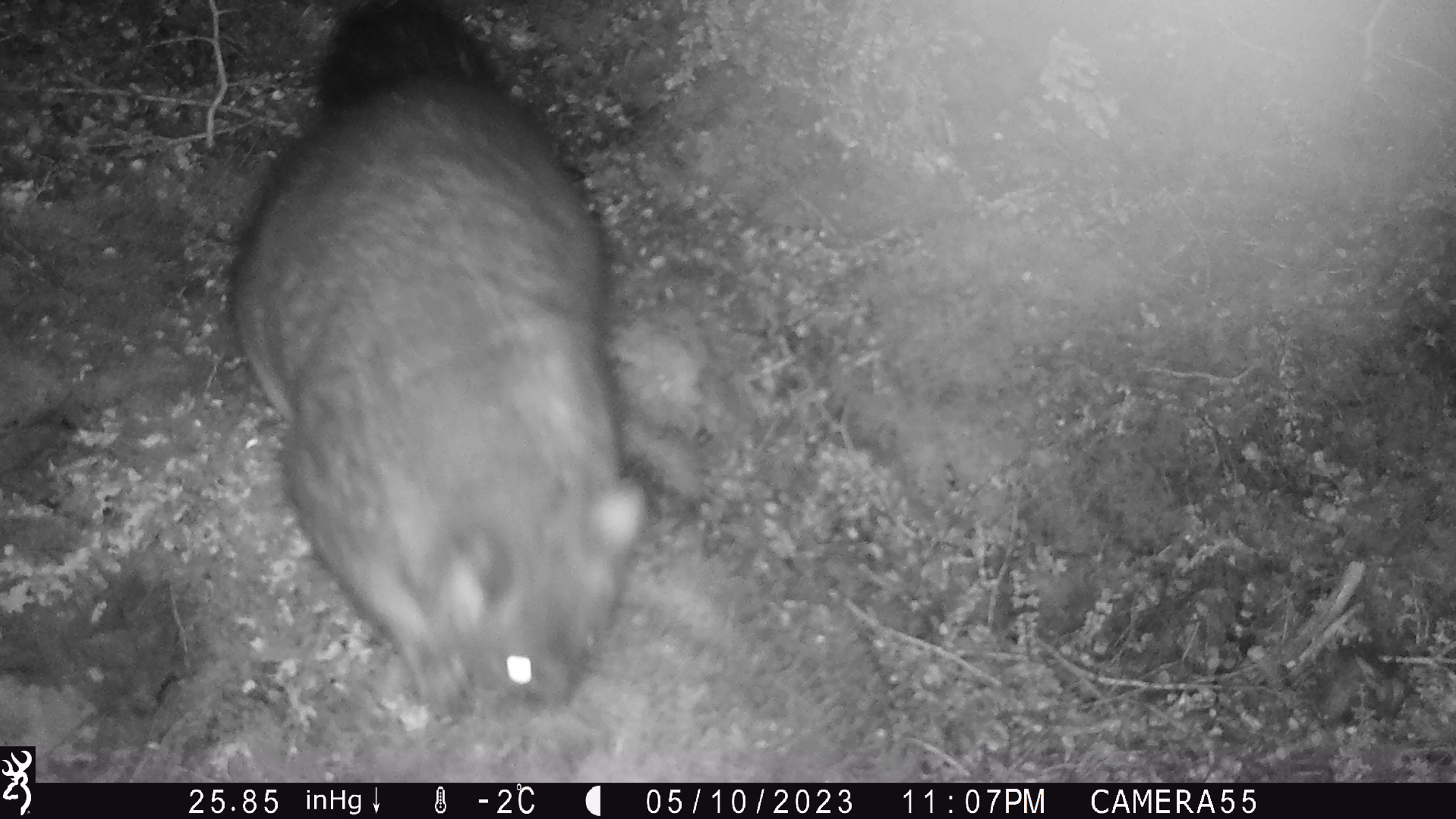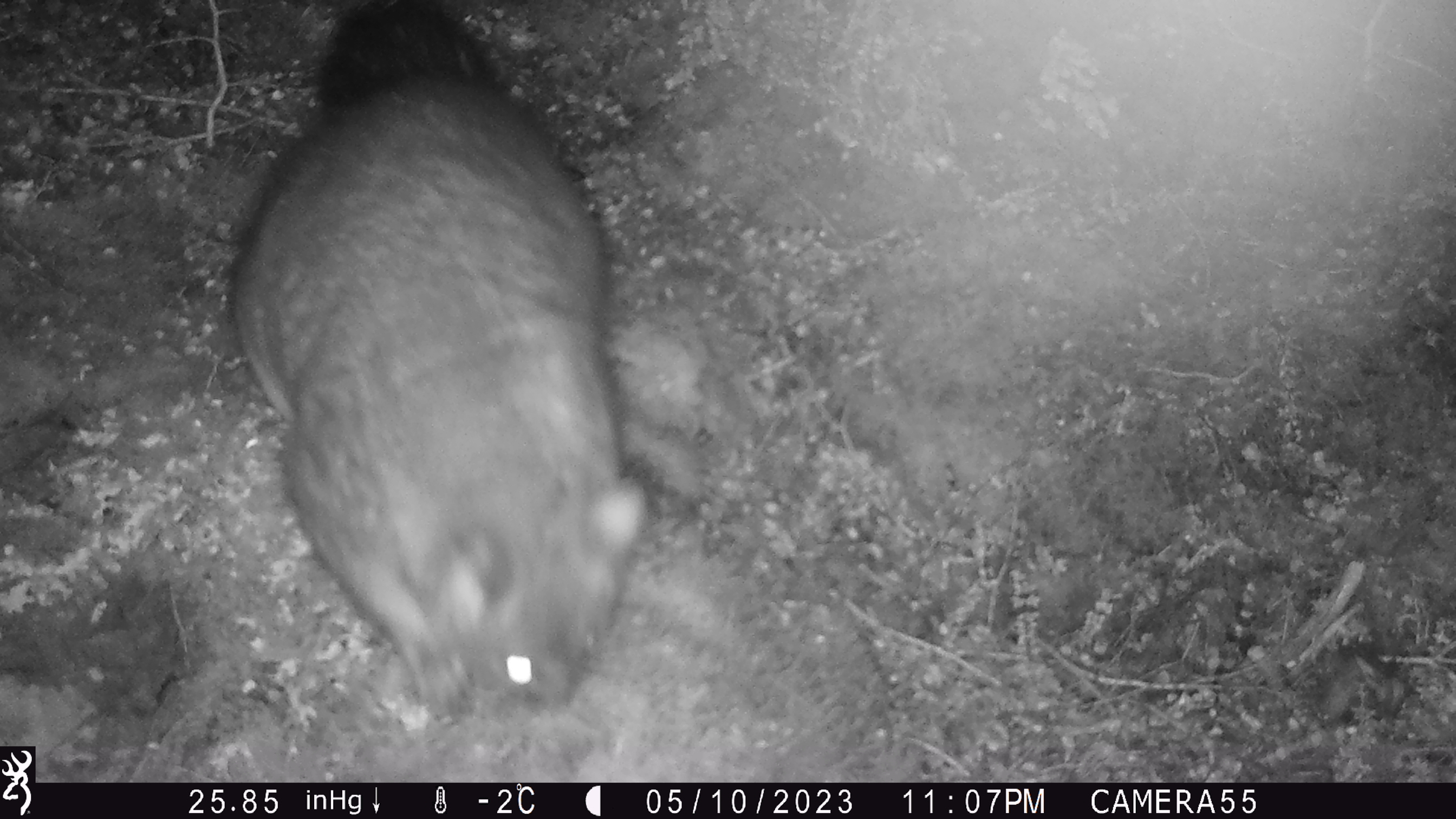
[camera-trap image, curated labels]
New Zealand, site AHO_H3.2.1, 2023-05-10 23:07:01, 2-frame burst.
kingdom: Animalia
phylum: Chordata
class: Mammalia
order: Diprotodontia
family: Phalangeridae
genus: Trichosurus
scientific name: Trichosurus vulpecula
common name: common brushtail possum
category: possum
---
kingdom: Animalia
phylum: Chordata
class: Mammalia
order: Carnivora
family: Mustelidae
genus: Mustela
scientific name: Mustela erminea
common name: stoat